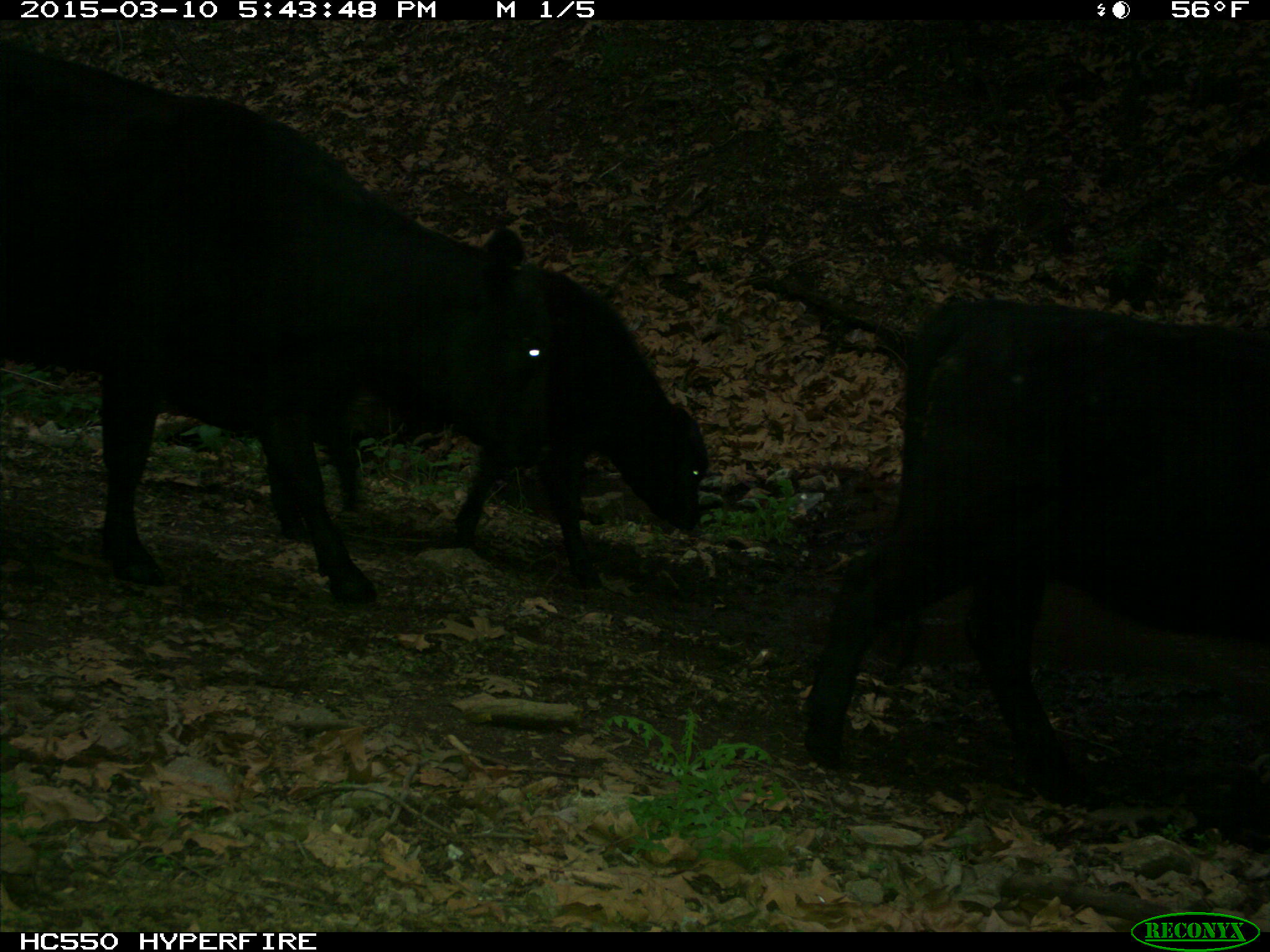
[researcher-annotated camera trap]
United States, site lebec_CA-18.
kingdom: Animalia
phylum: Chordata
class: Mammalia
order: Artiodactyla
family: Bovidae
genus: Bos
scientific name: Bos taurus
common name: domestic cow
Bos taurus (domestic cow).